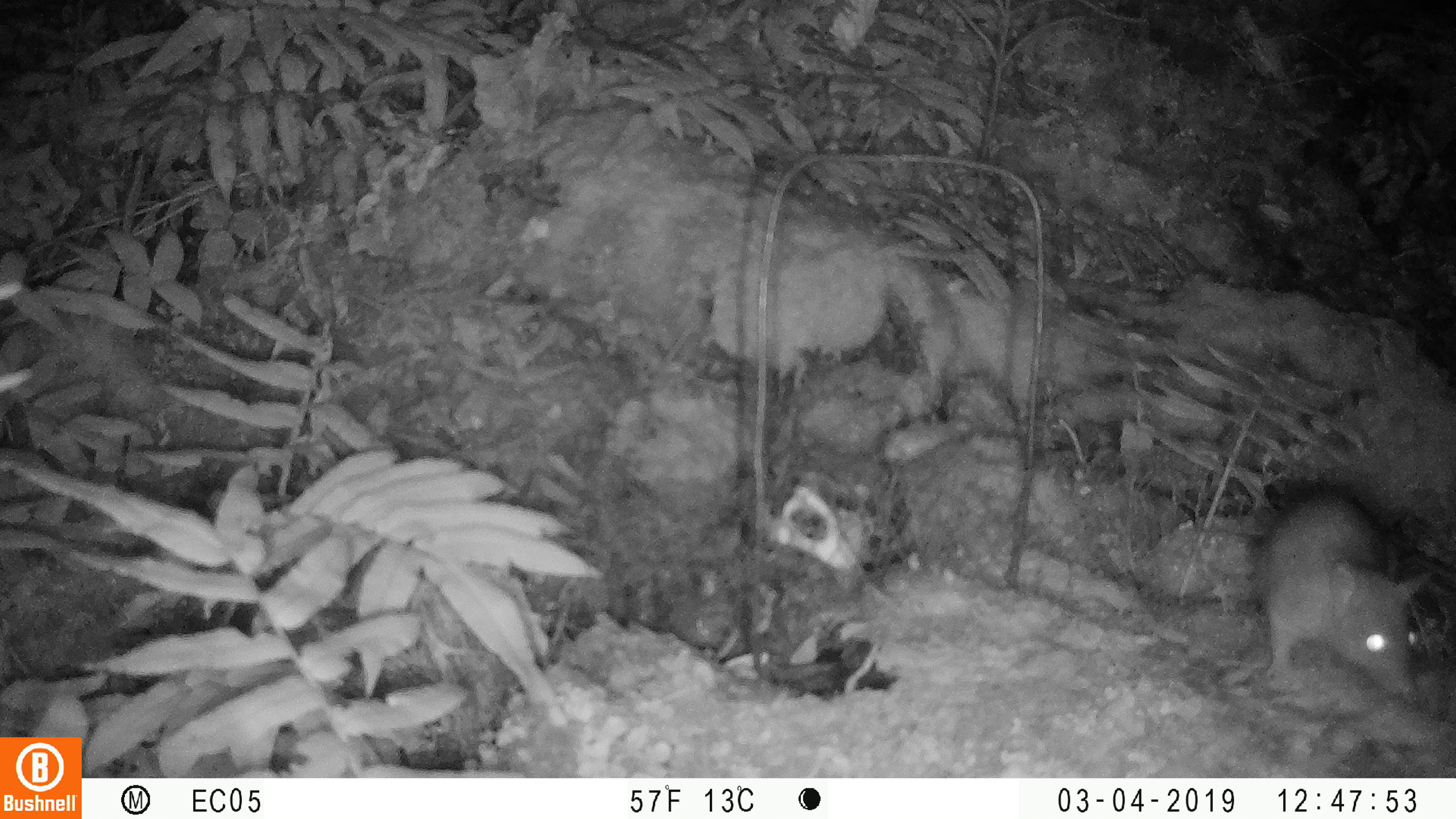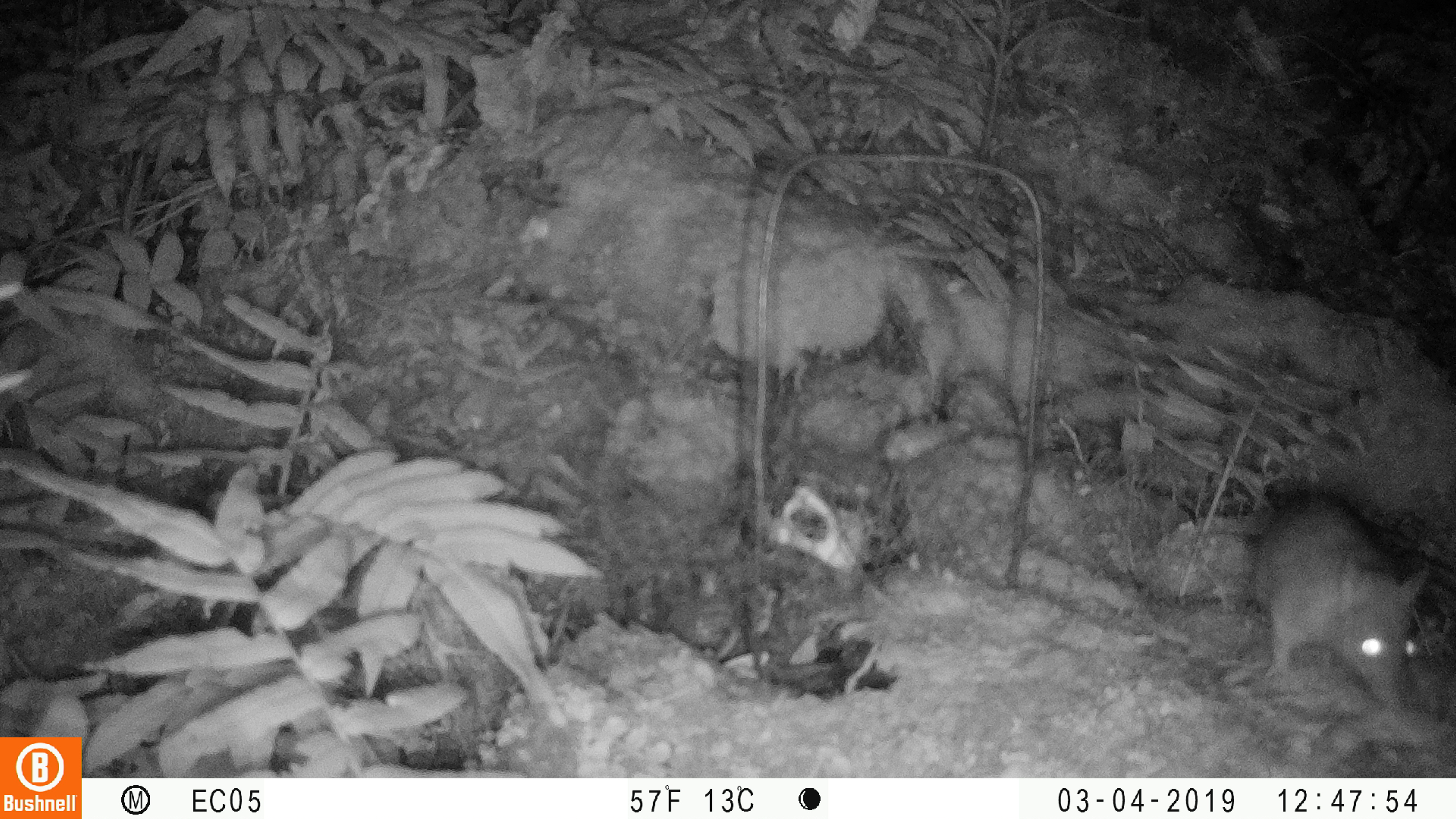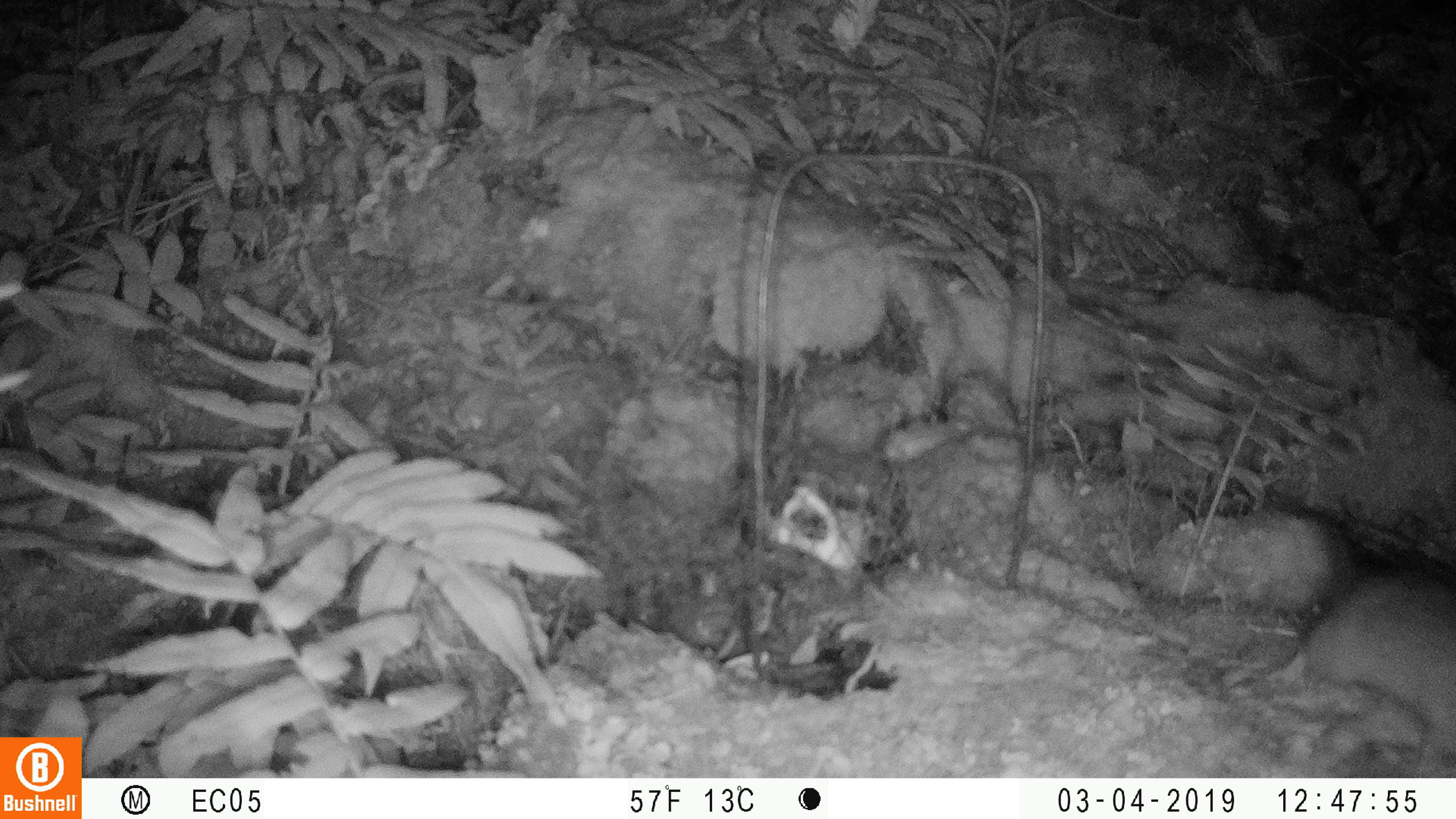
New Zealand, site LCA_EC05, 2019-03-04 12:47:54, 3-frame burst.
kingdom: Animalia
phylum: Chordata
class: Mammalia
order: Rodentia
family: Muridae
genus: Rattus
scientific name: Rattus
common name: rat